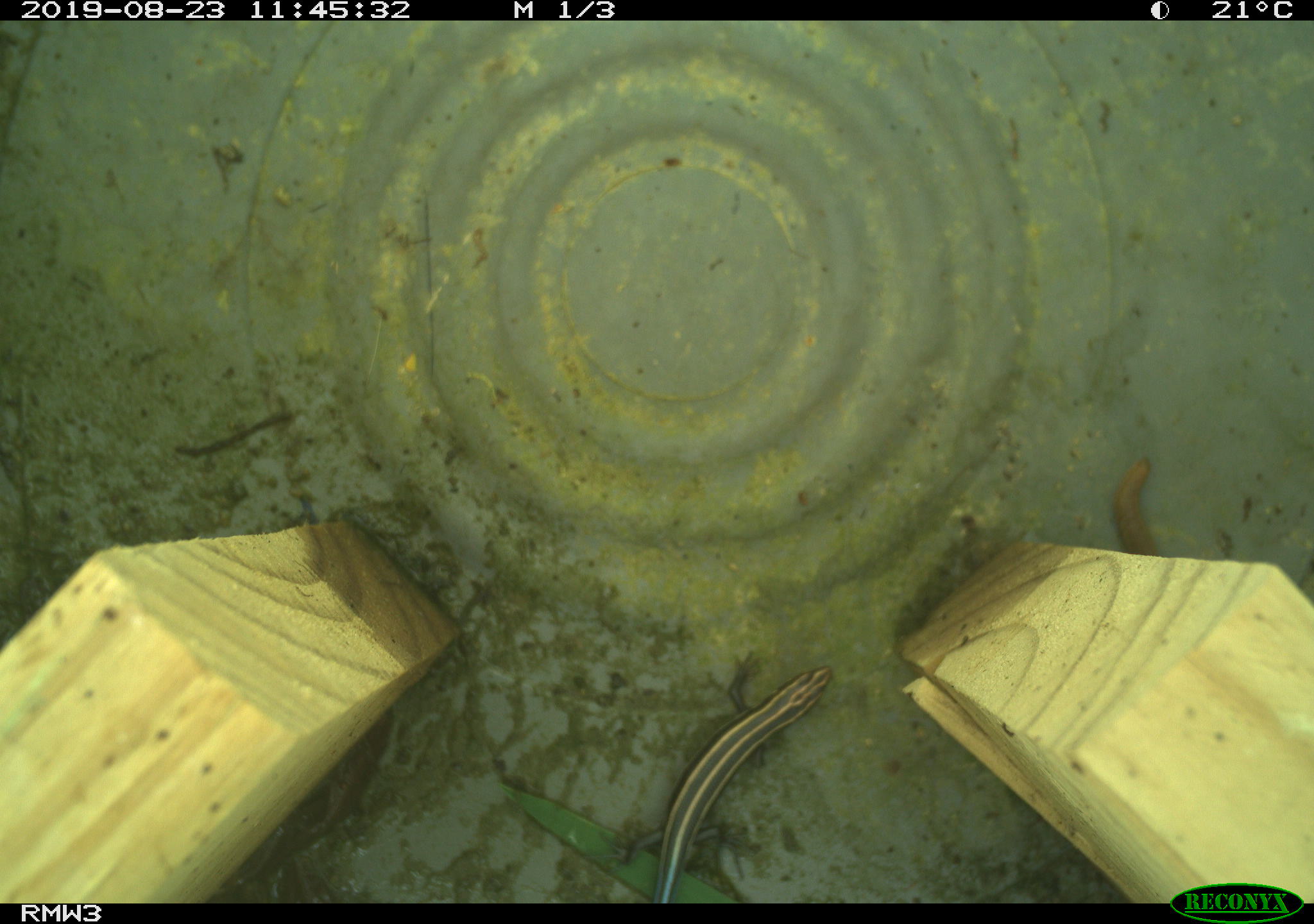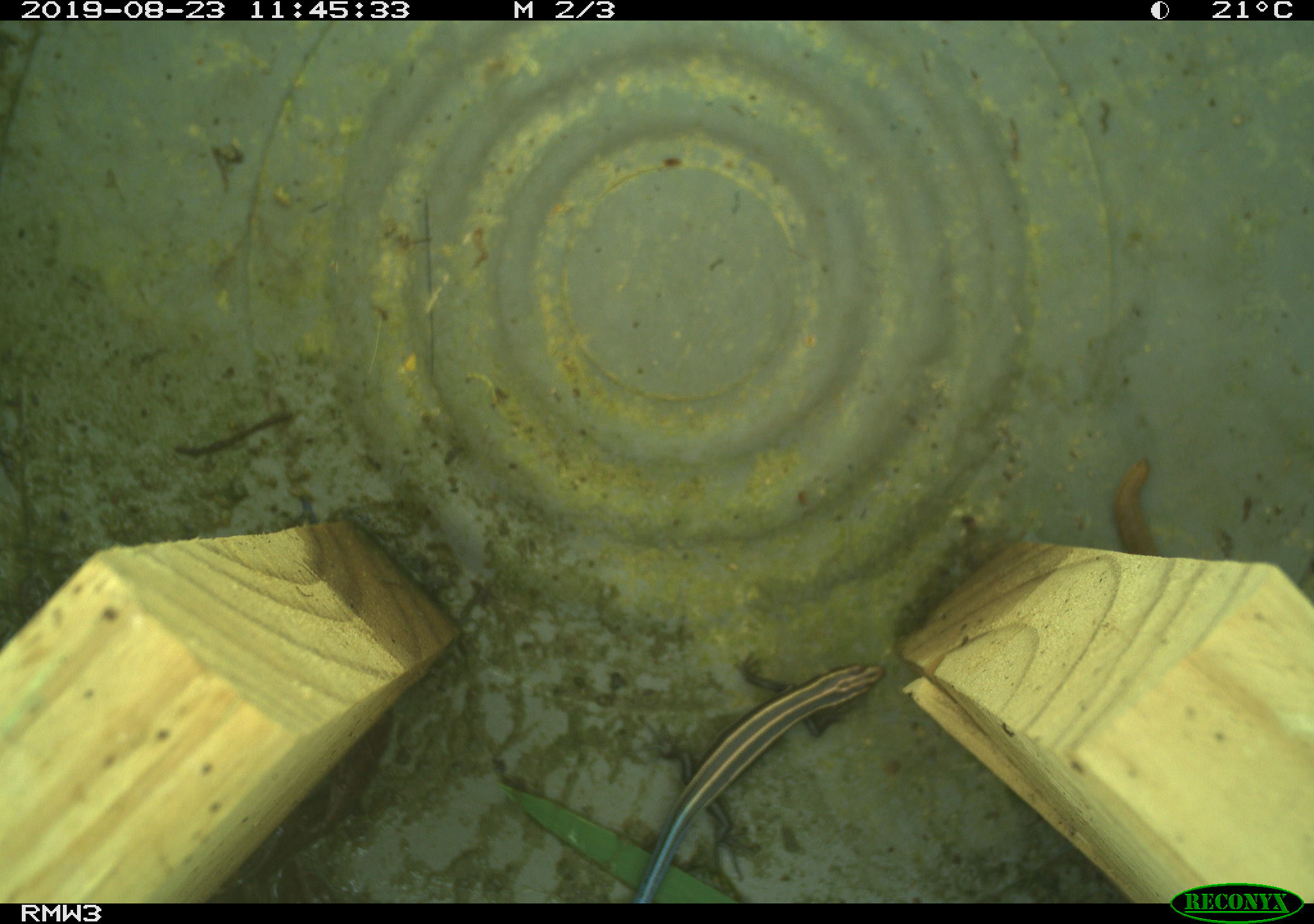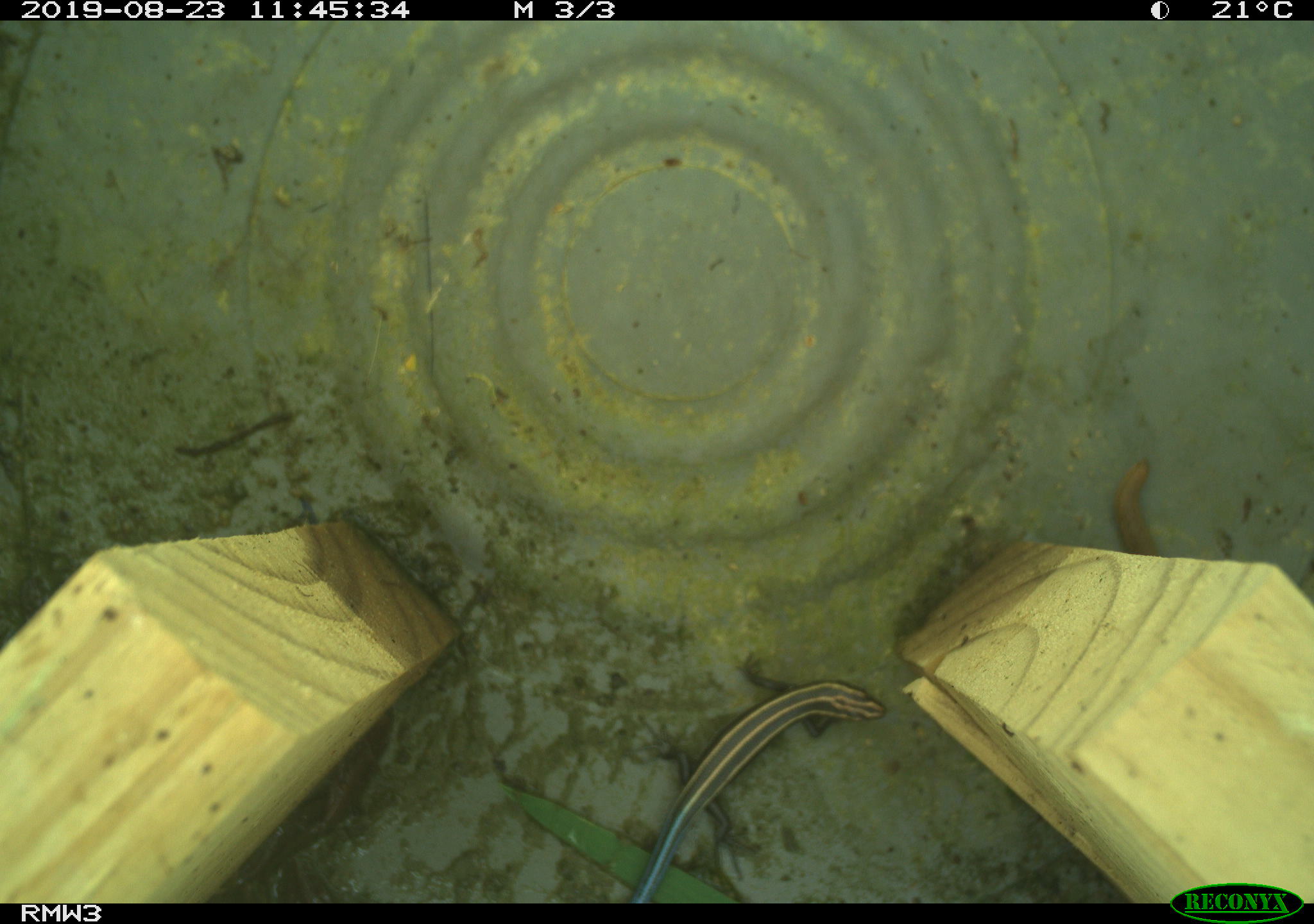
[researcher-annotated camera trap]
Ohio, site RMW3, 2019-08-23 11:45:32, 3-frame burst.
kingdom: Animalia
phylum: Chordata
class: Reptilia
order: Squamata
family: Scincidae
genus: Plestiodon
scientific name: Plestiodon fasciatus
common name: common five-lined skink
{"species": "common five-lined skink (Plestiodon fasciatus)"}